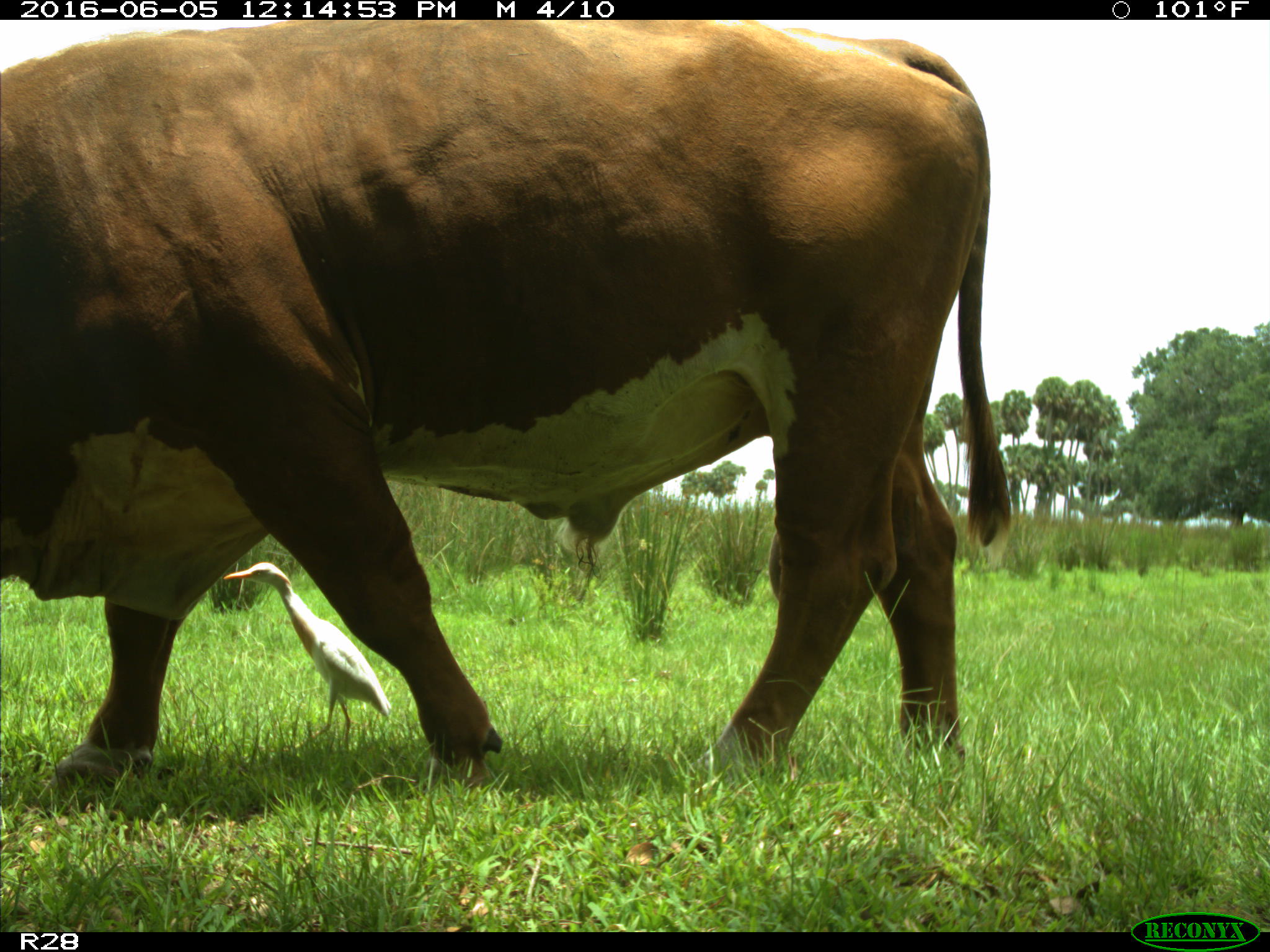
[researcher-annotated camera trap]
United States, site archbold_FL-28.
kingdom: Animalia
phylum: Chordata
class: Mammalia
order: Artiodactyla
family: Bovidae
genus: Bos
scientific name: Bos taurus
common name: domestic cow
Bos taurus (domestic cow).